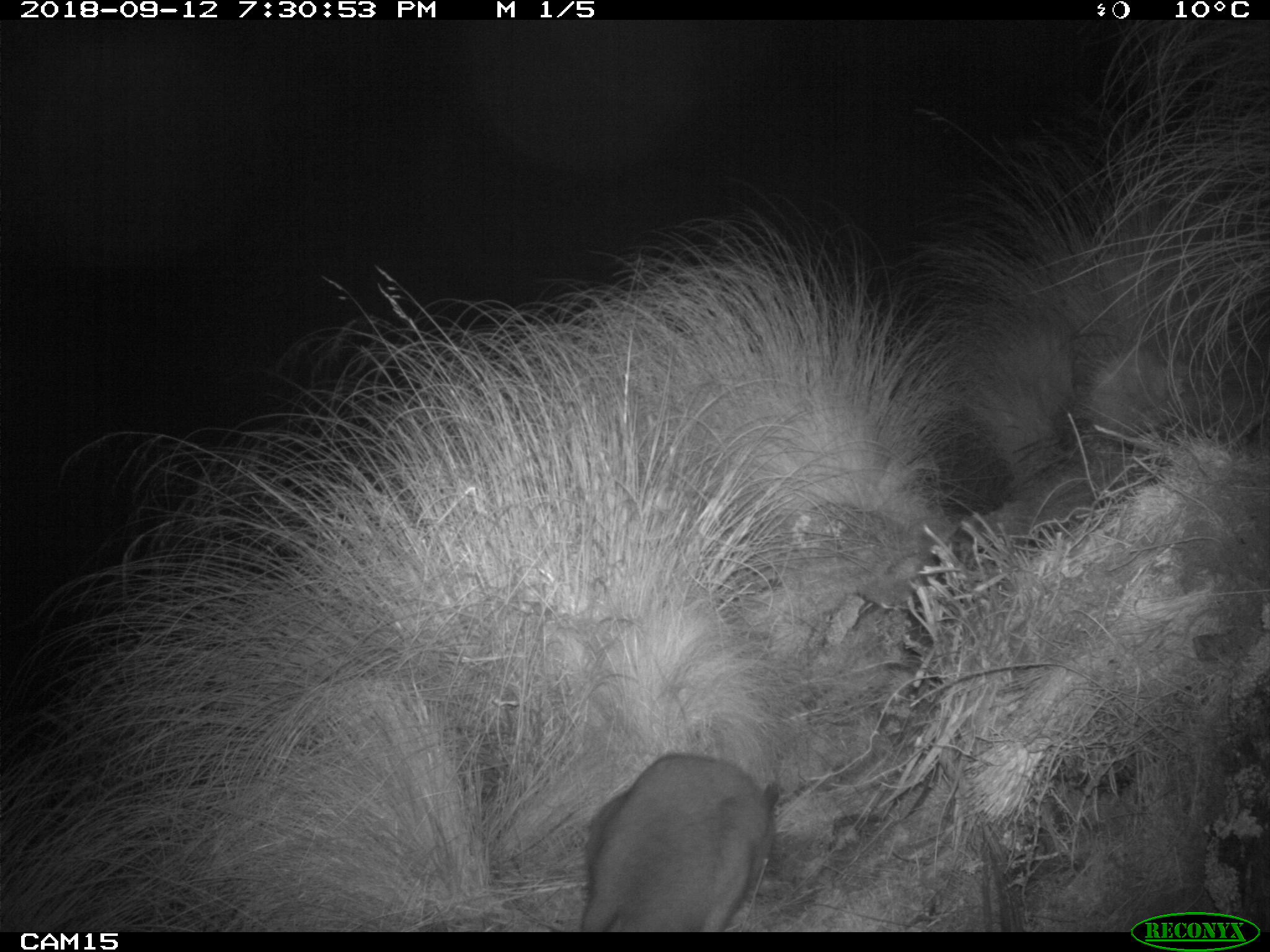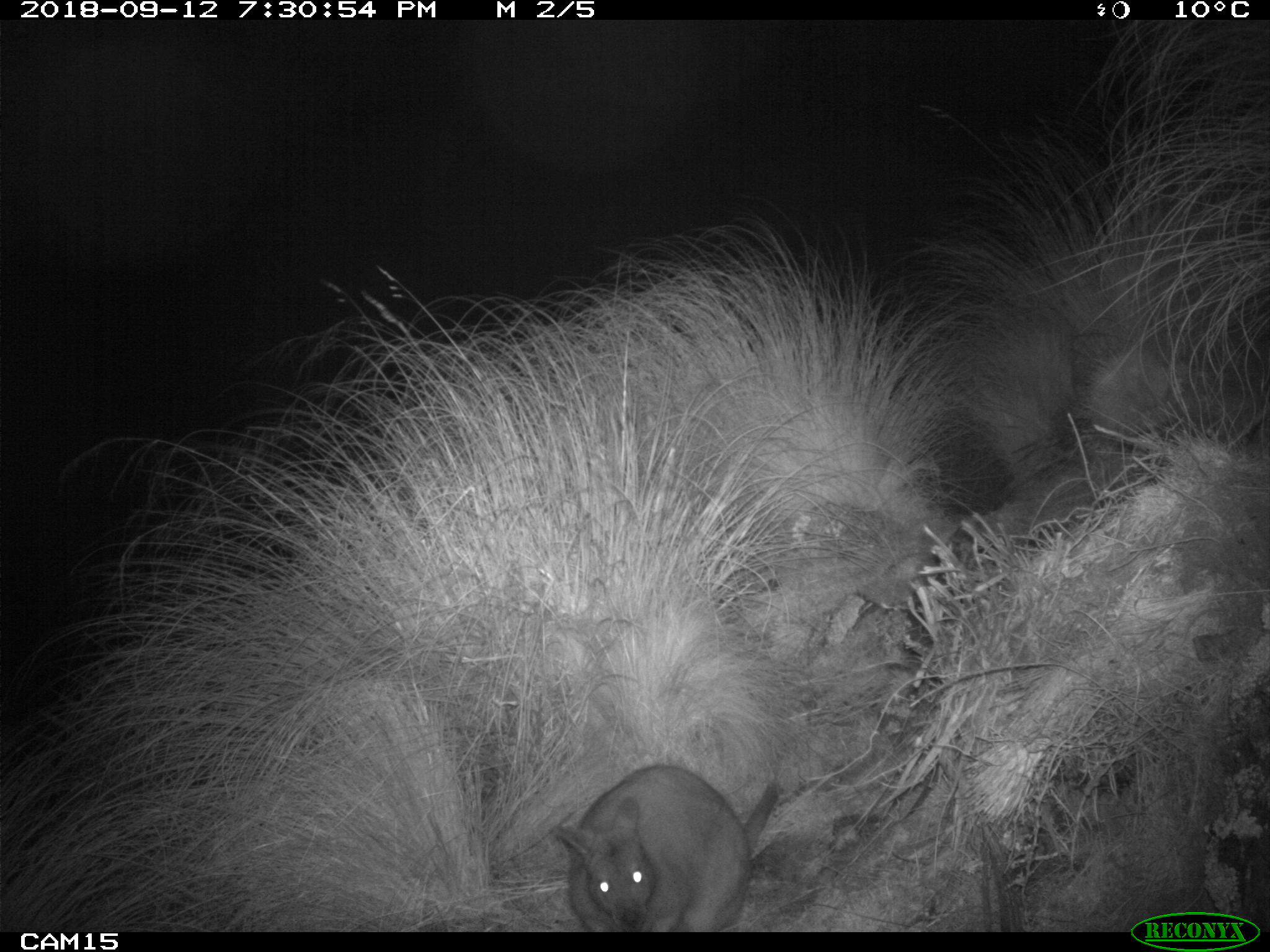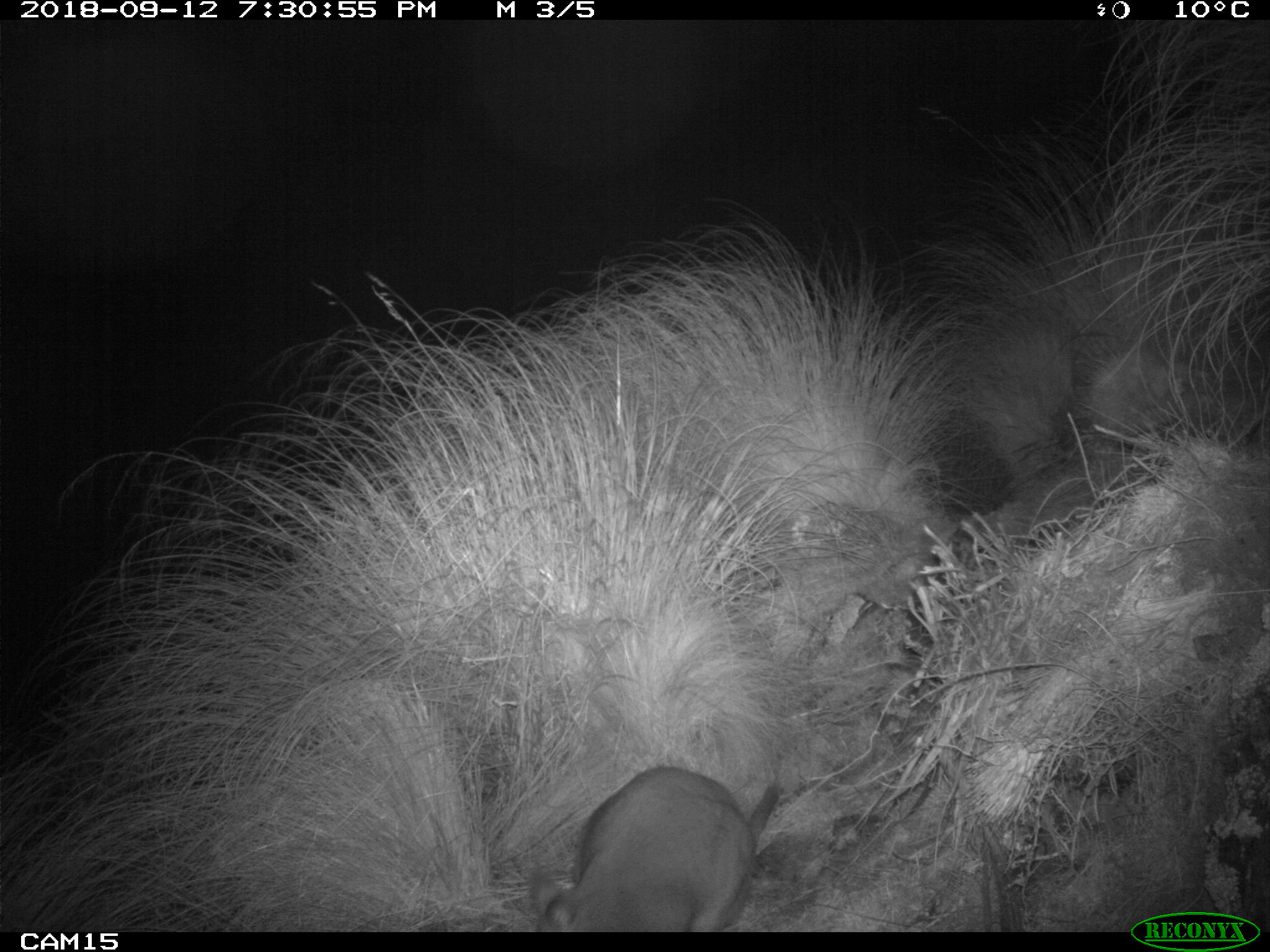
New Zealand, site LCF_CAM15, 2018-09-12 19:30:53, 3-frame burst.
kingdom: Animalia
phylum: Chordata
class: Mammalia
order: Diprotodontia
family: Macropodidae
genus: Notamacropus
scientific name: Notamacropus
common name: wallaby